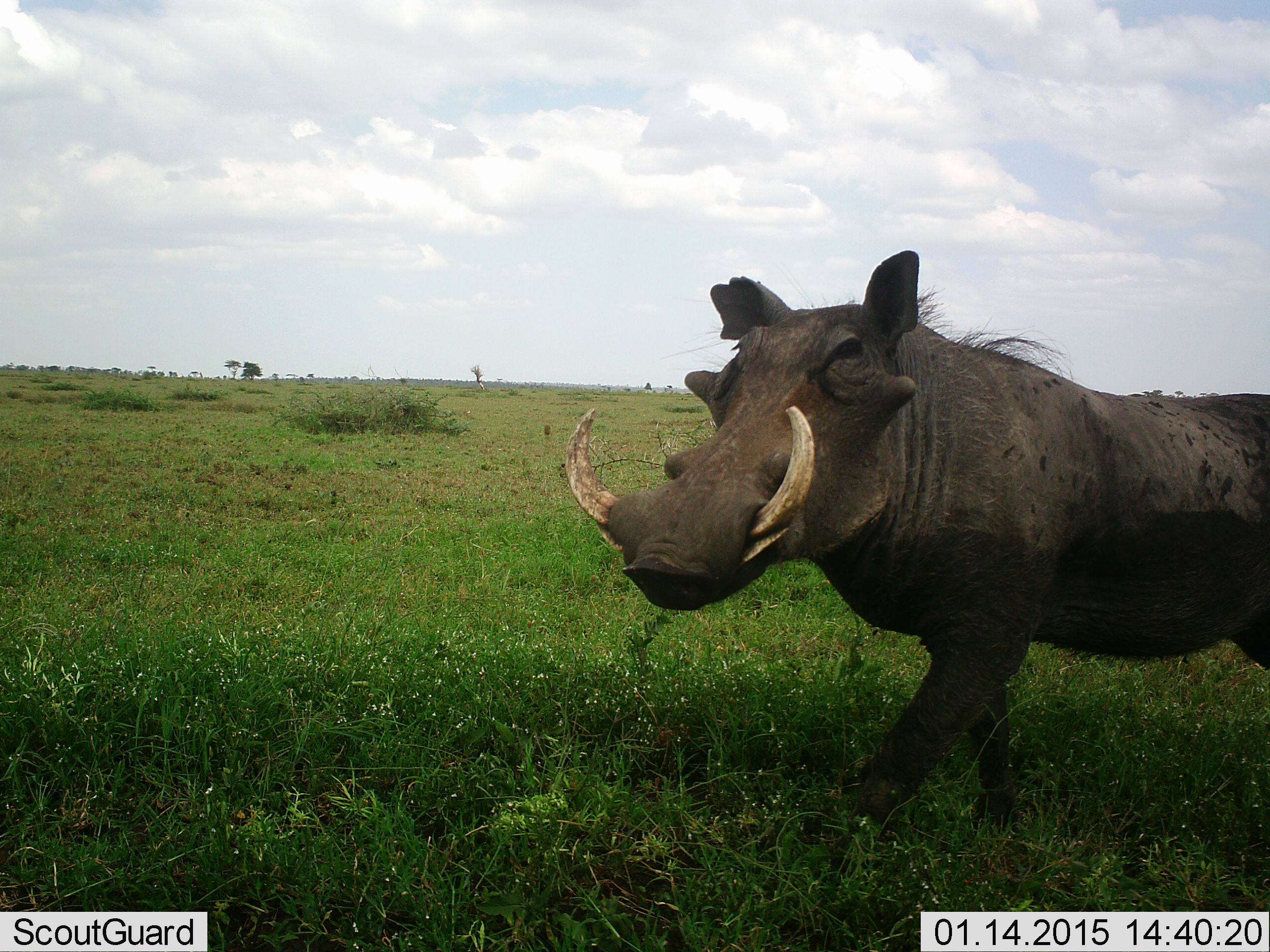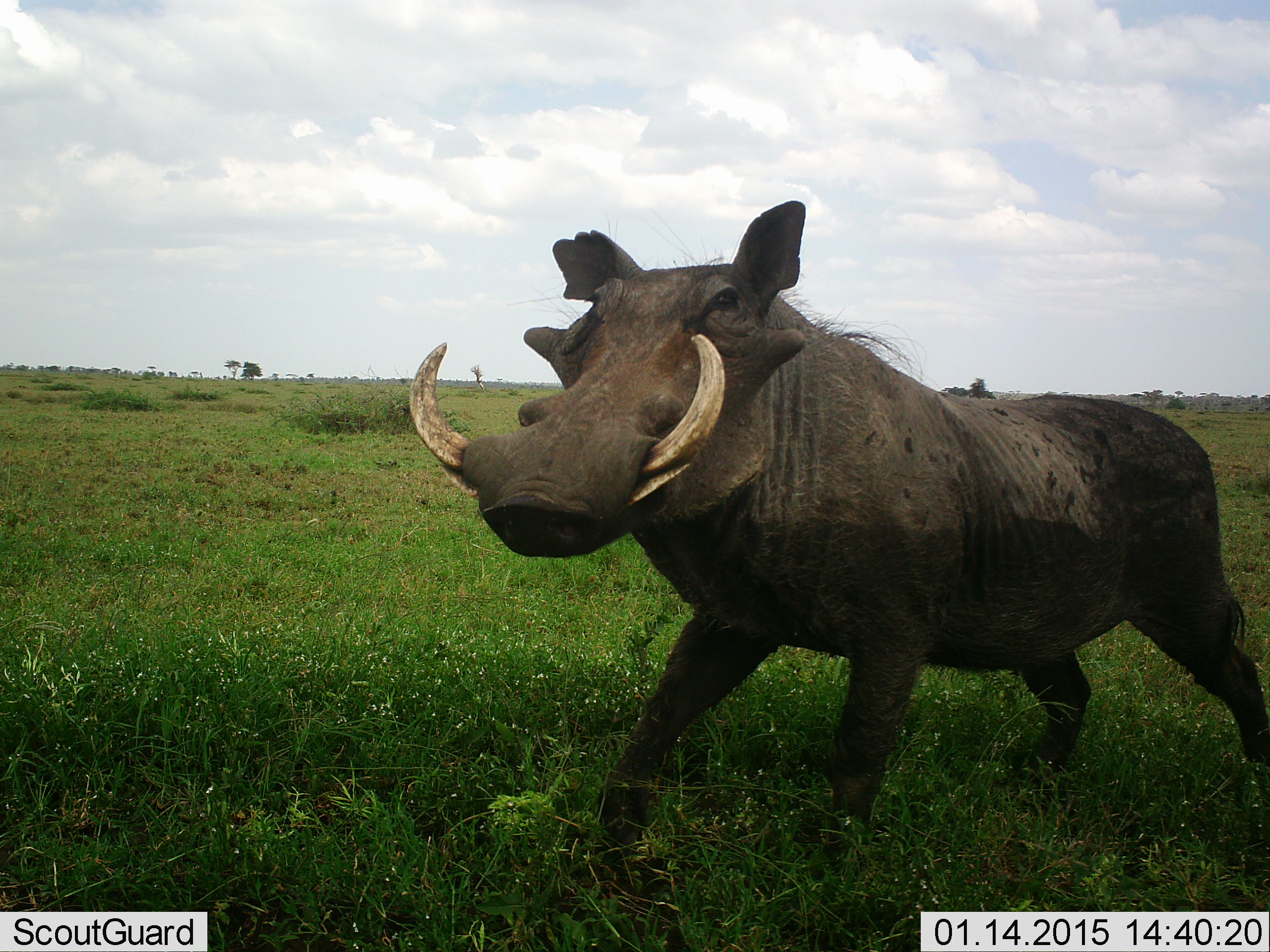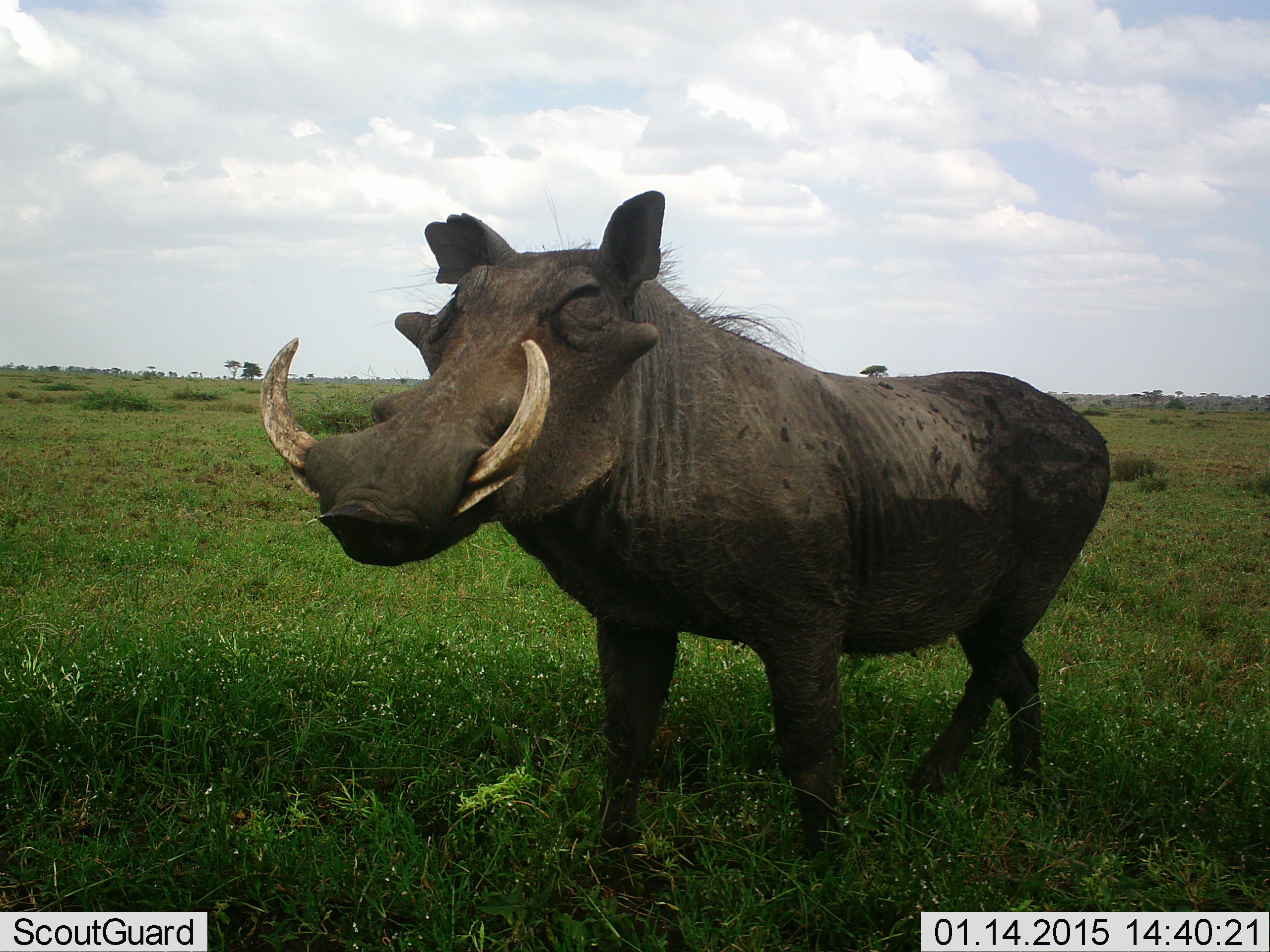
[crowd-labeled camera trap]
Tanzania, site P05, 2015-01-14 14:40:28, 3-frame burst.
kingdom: Animalia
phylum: Chordata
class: Mammalia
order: Artiodactyla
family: Suidae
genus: Phacochoerus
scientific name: Phacochoerus africanus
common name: warthog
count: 1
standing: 0%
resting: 0%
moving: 100%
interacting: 0%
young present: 0%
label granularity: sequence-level